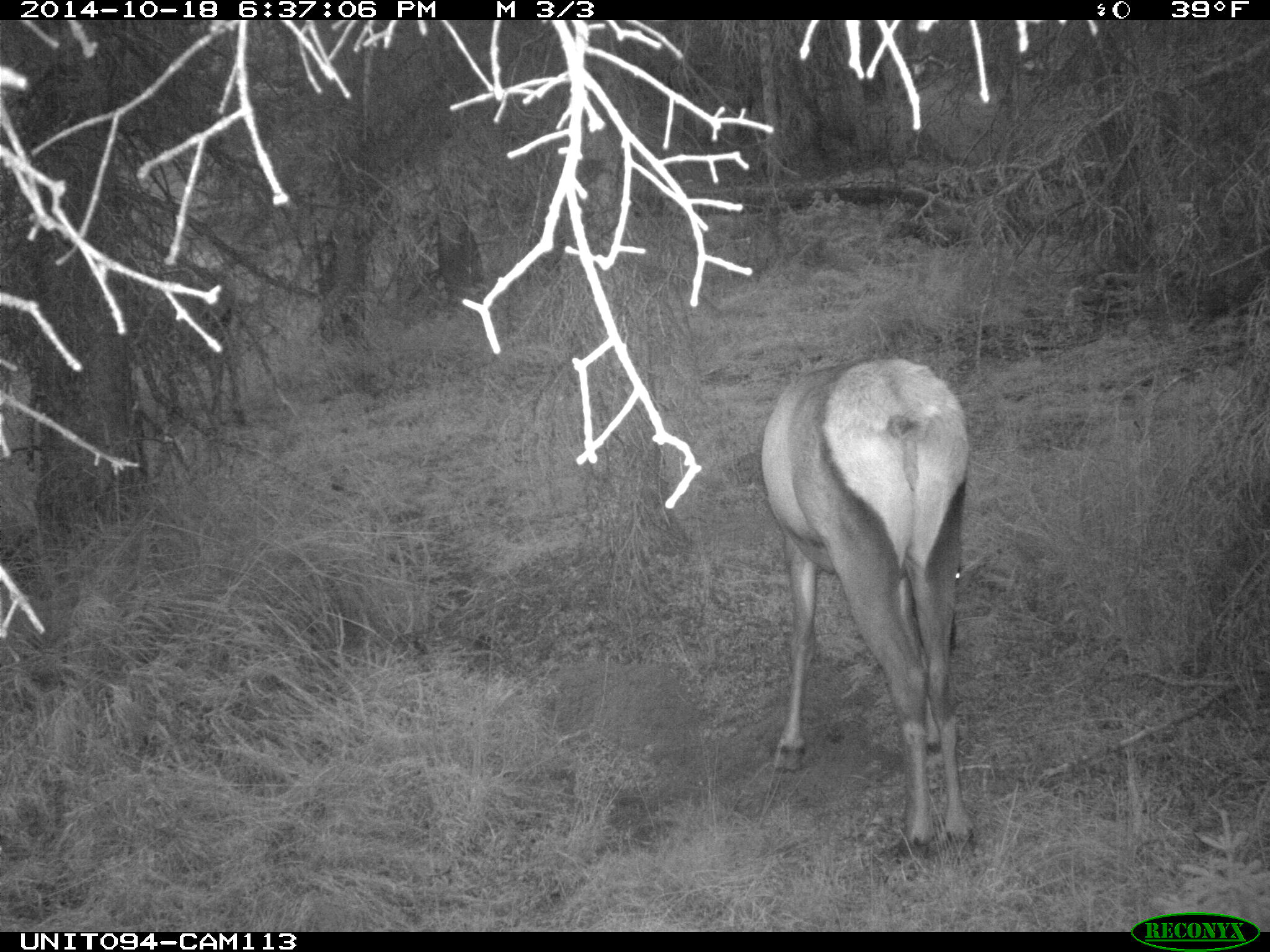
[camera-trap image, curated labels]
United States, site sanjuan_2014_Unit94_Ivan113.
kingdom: Animalia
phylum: Chordata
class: Mammalia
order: Artiodactyla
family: Cervidae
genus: Cervus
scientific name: Cervus elaphus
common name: red deer